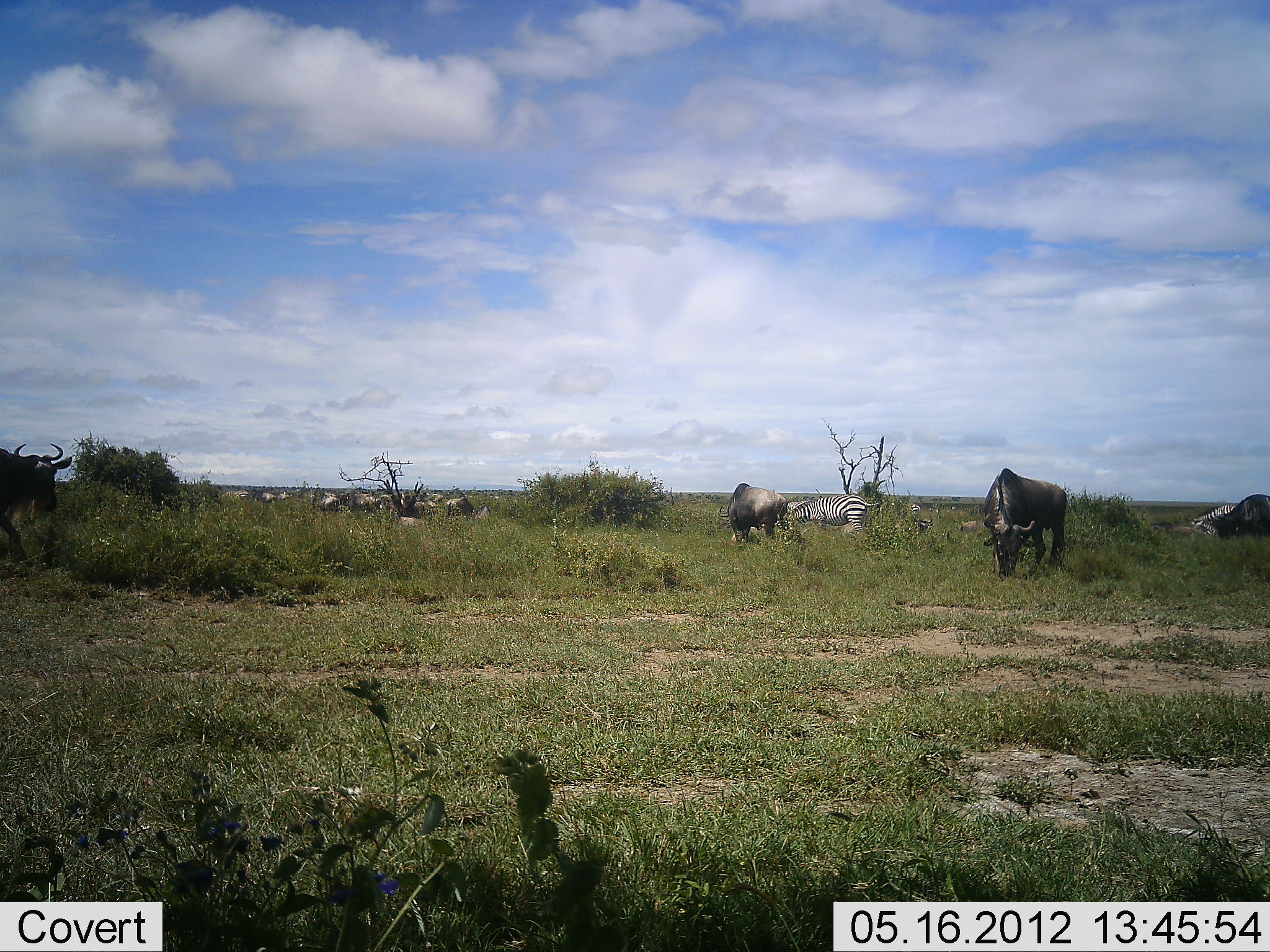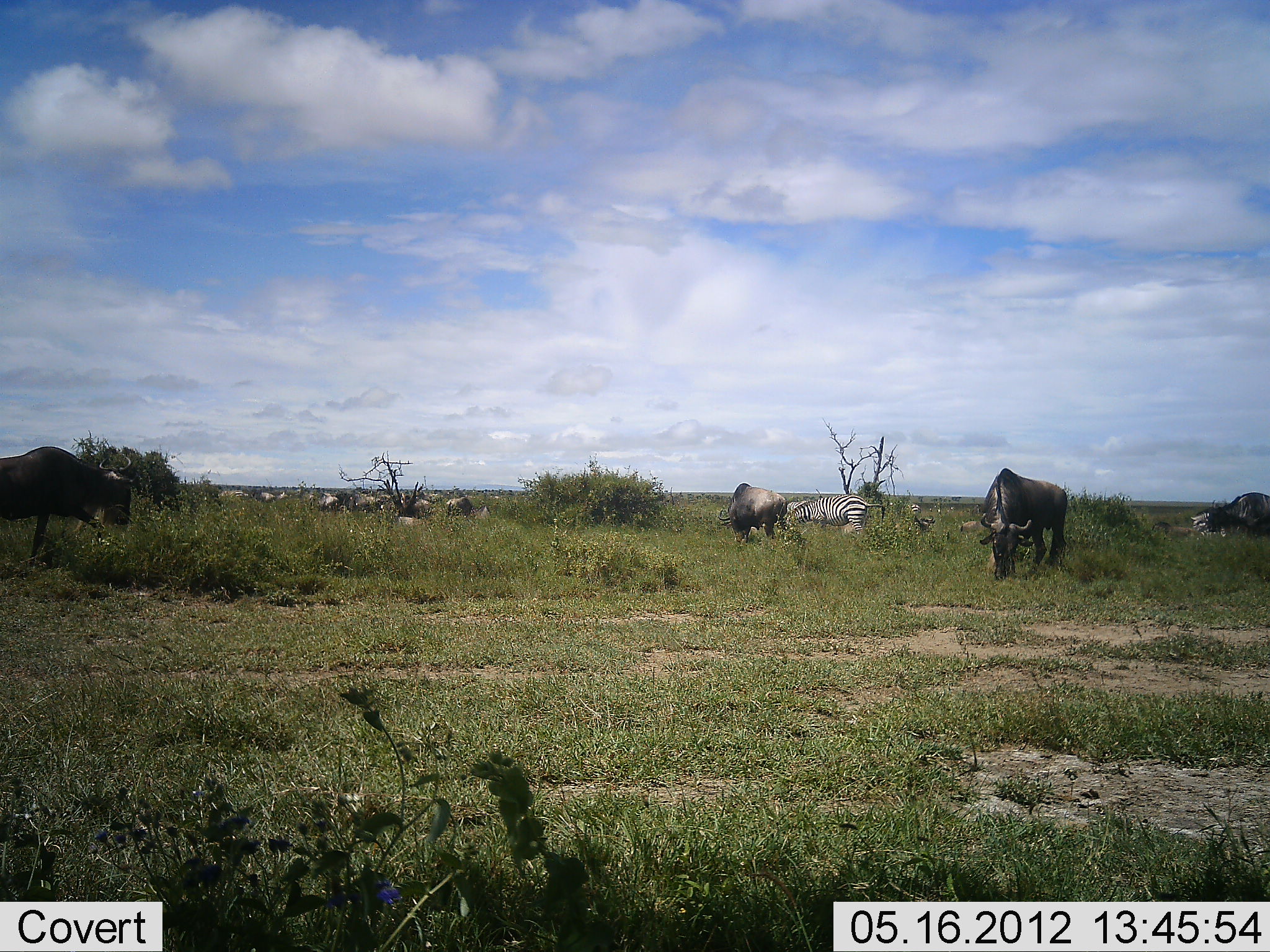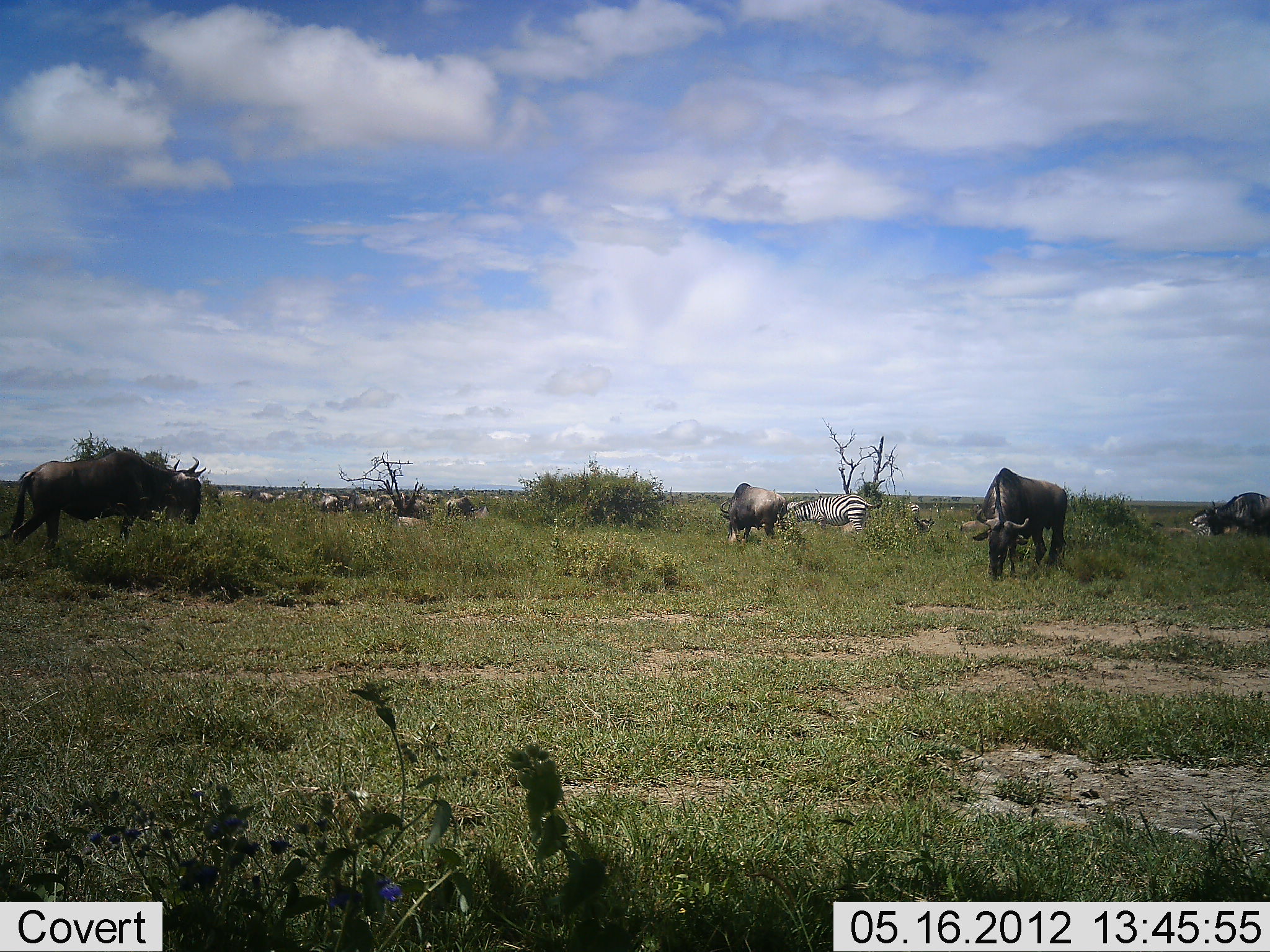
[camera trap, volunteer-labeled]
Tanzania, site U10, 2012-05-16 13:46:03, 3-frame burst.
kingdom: Animalia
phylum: Chordata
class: Mammalia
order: Artiodactyla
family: Bovidae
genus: Connochaetes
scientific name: Connochaetes taurinus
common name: blue wildebeest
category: wildebeest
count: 7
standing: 50%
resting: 10%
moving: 60%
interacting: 0%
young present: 0%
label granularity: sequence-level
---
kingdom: Animalia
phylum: Chordata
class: Mammalia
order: Perissodactyla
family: Equidae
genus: Equus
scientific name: Equus quagga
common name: plains zebra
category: zebra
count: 2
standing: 60%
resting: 0%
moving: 10%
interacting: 0%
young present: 0%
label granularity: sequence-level